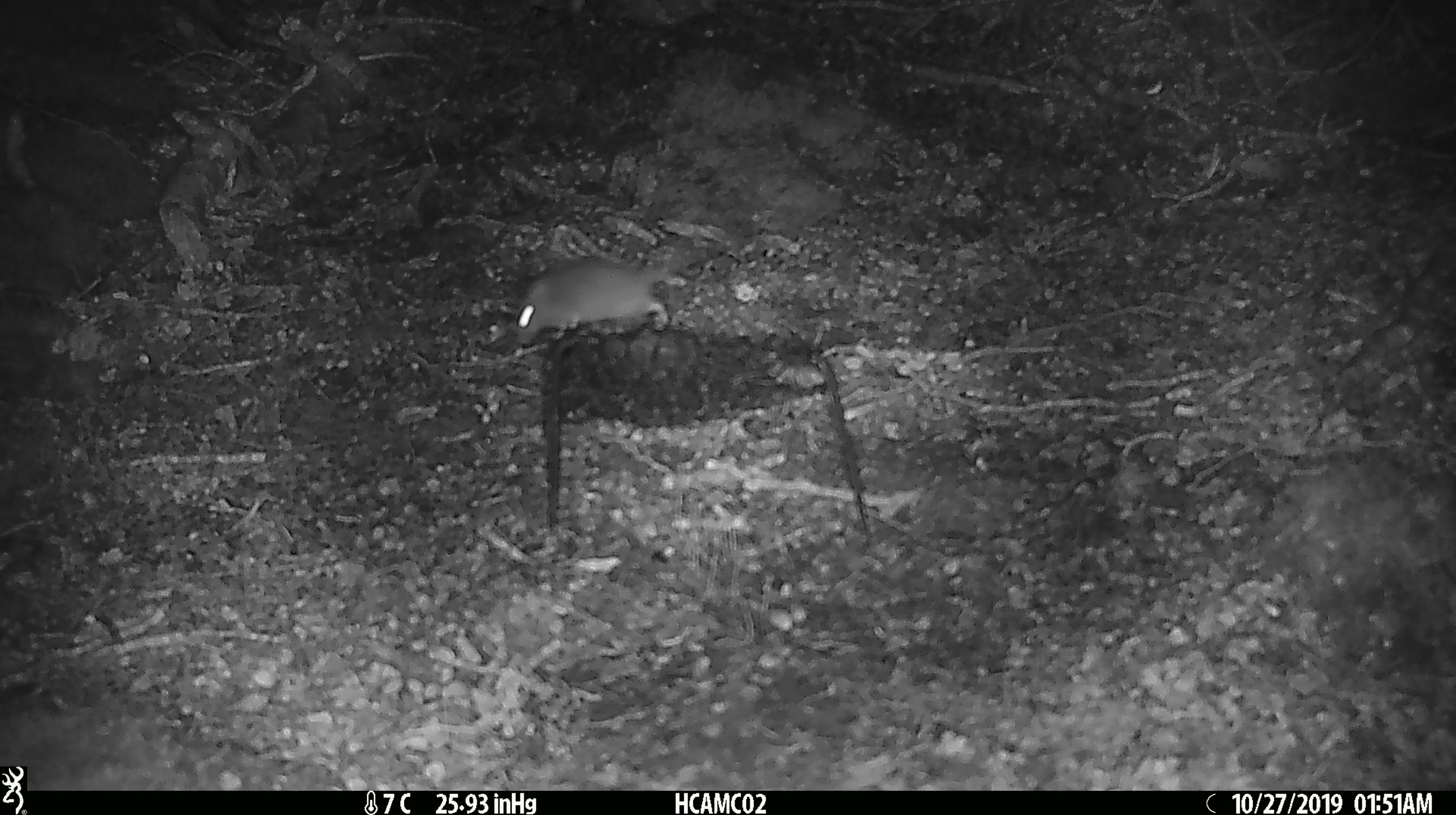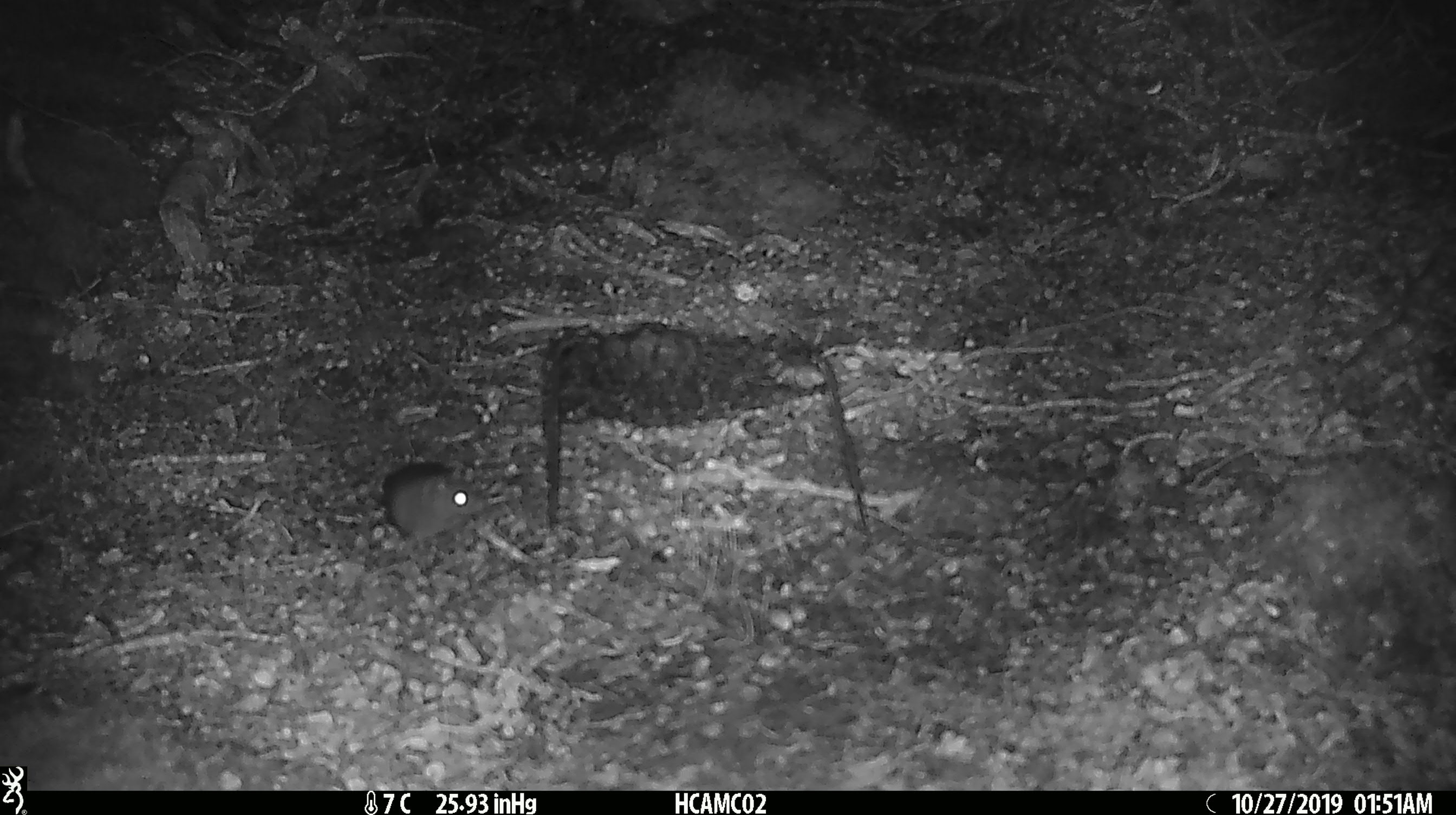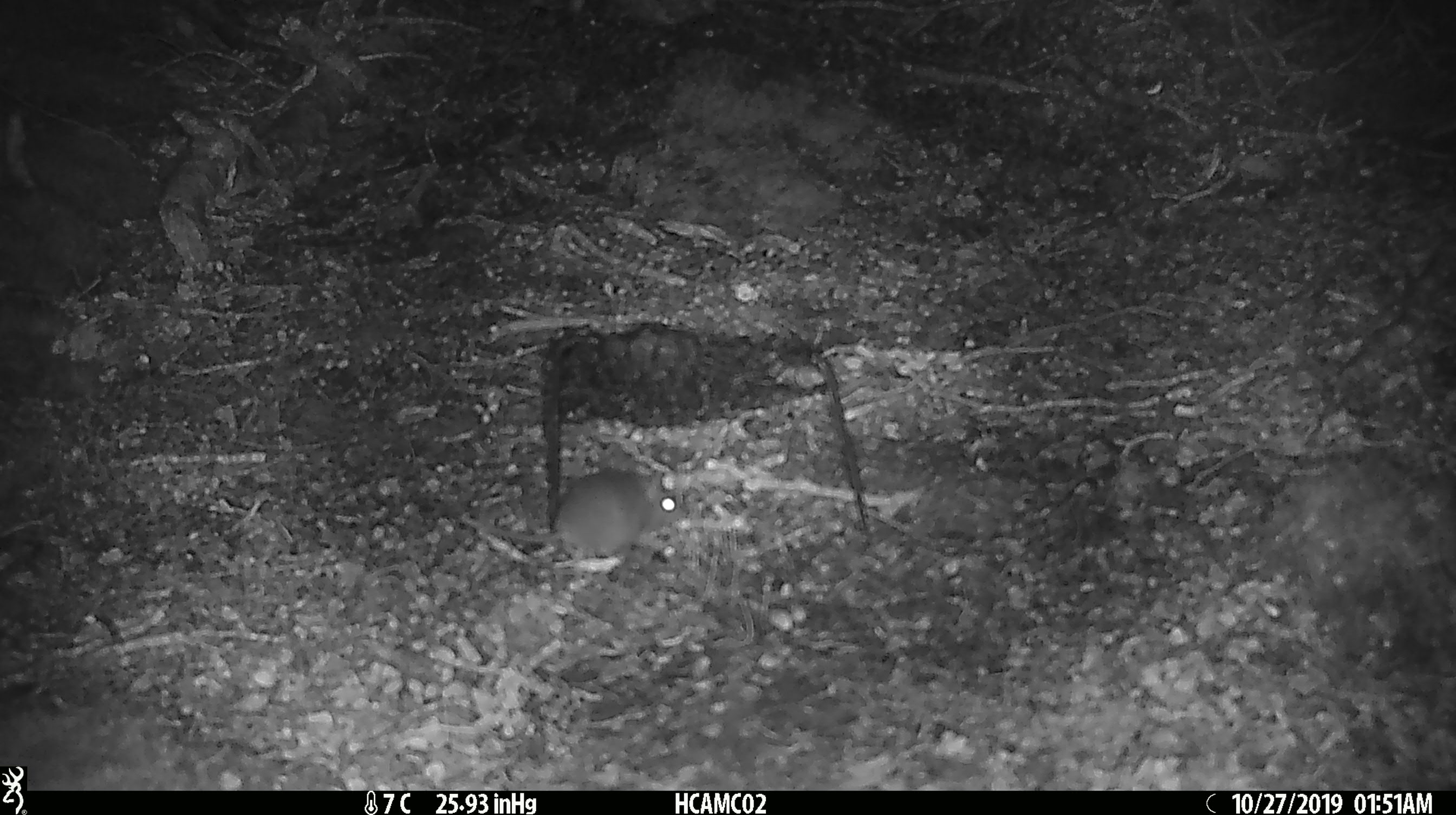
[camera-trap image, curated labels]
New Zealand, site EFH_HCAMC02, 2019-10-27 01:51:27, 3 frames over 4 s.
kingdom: Animalia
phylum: Chordata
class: Mammalia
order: Rodentia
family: Muridae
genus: Mus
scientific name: Mus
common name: mouse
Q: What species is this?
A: Mouse (Mus).